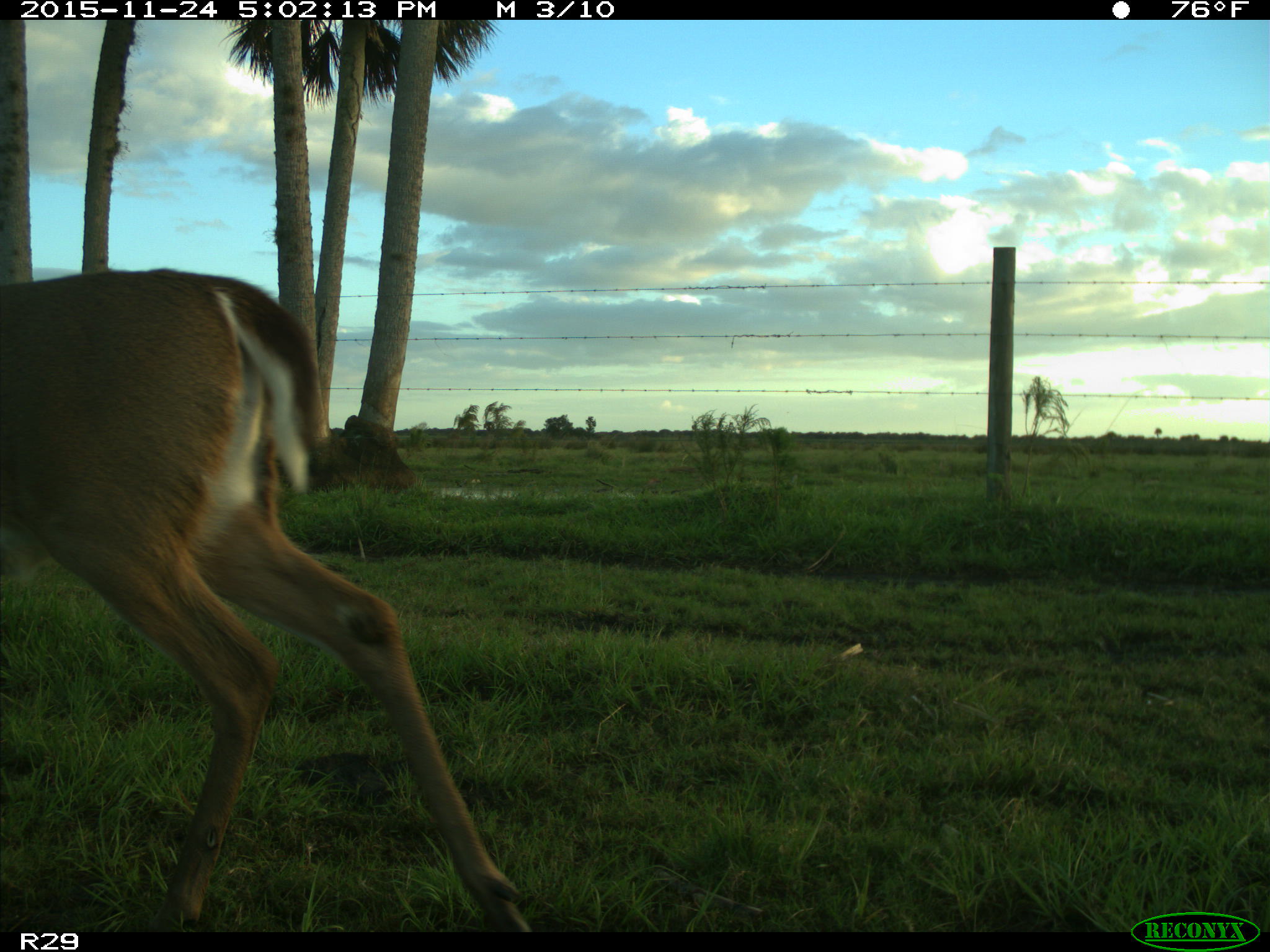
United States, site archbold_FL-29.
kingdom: Animalia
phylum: Chordata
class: Mammalia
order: Artiodactyla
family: Cervidae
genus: Odocoileus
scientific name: Odocoileus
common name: deer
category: unidentified deer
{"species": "unidentified deer (deer) (Odocoileus)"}